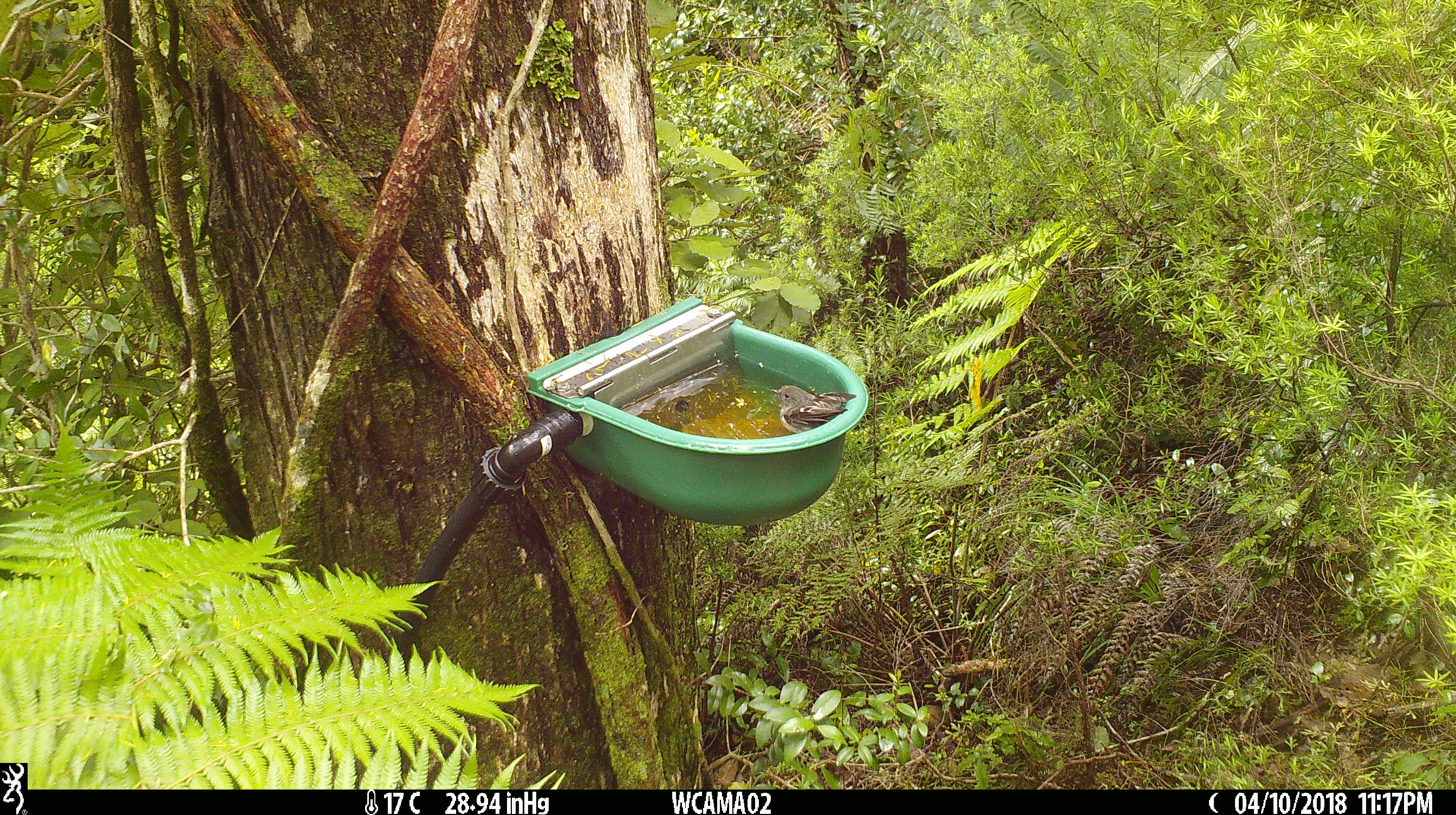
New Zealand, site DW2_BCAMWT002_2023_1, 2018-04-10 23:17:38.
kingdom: Animalia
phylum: Chordata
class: Aves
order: Passeriformes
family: Petroicidae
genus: Petroica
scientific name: Petroica macrocephala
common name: tomtit